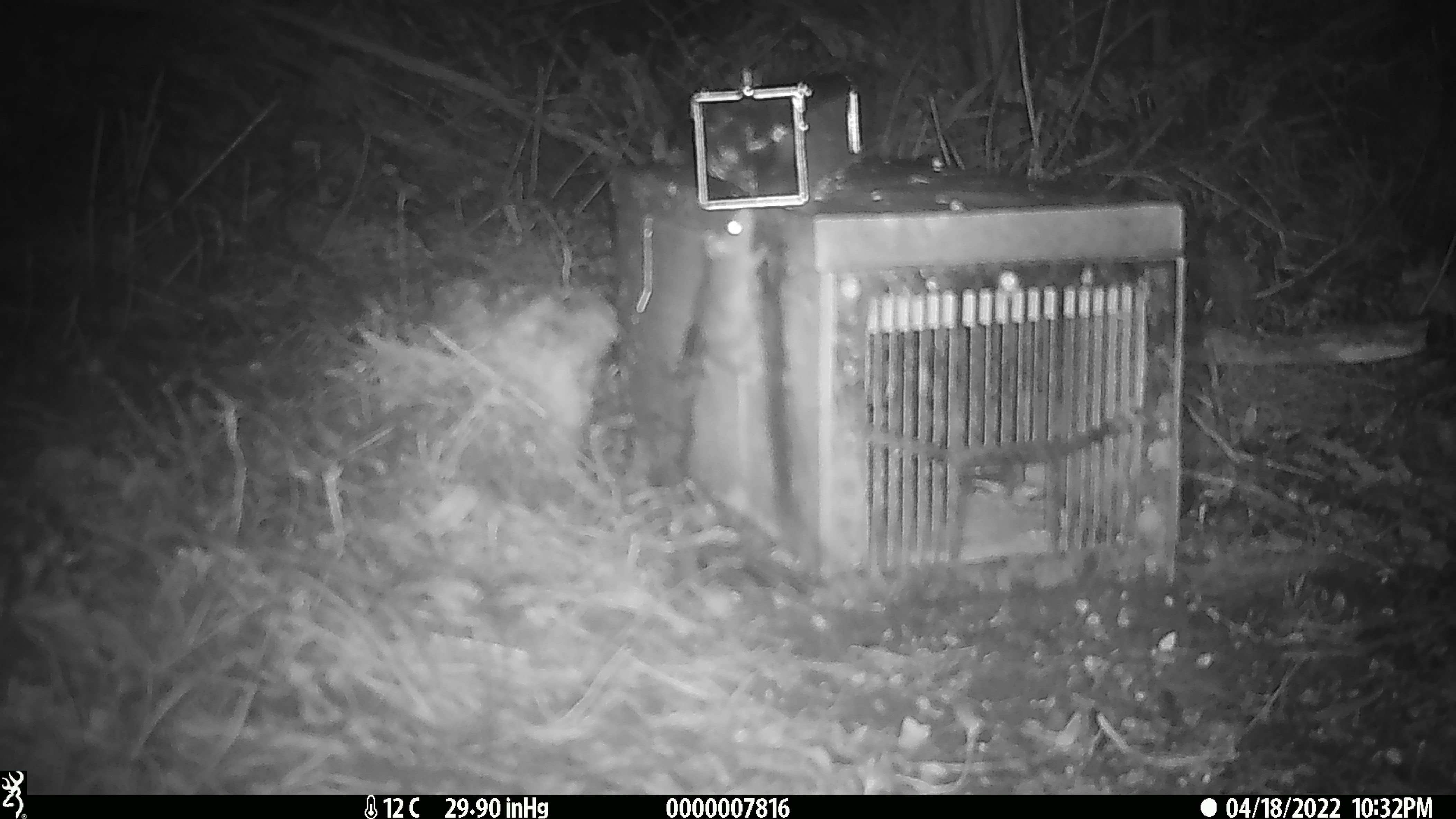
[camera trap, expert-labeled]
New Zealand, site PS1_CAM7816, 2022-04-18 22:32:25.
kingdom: Animalia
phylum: Chordata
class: Mammalia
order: Rodentia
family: Muridae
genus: Mus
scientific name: Mus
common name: mouse